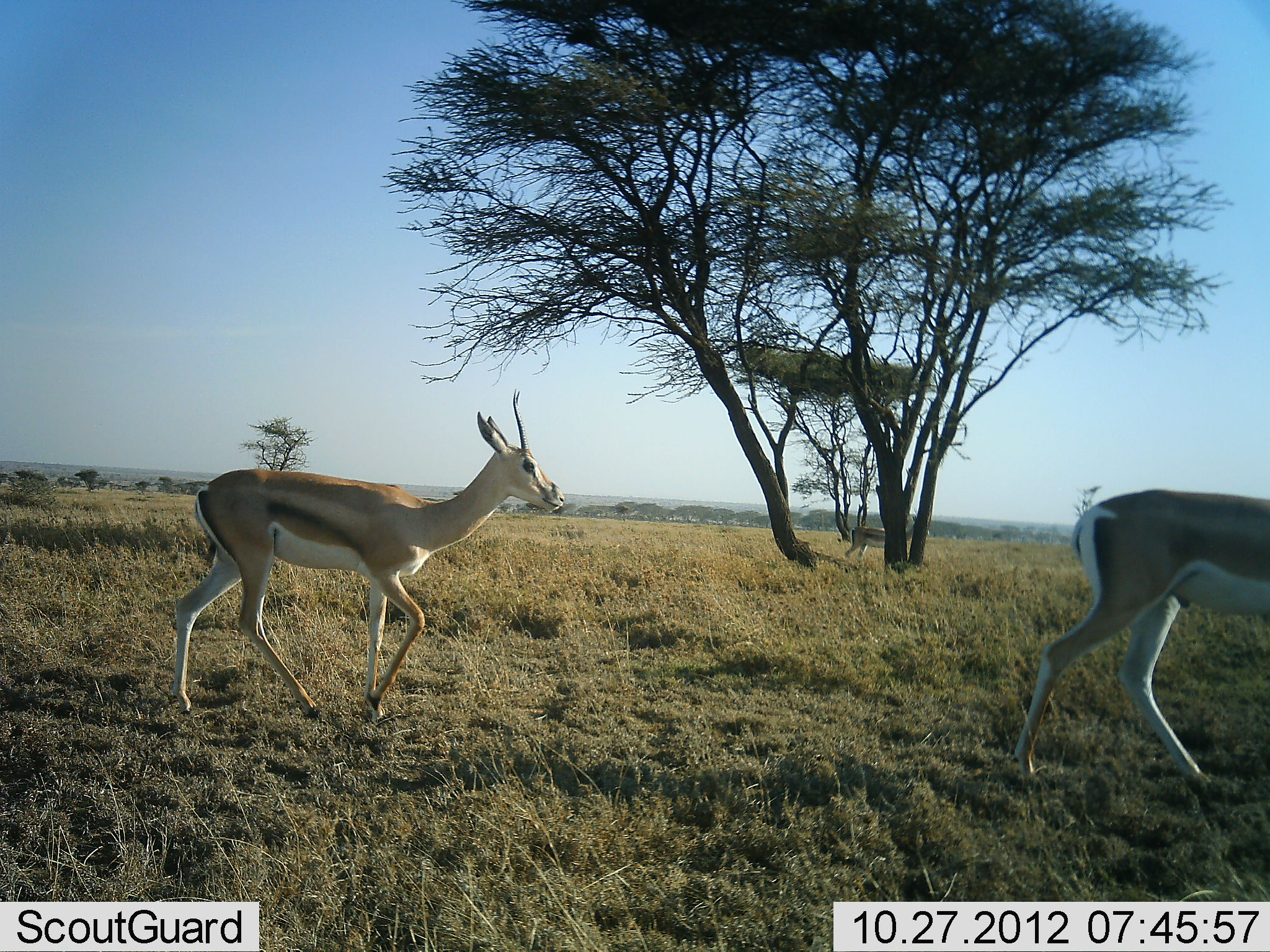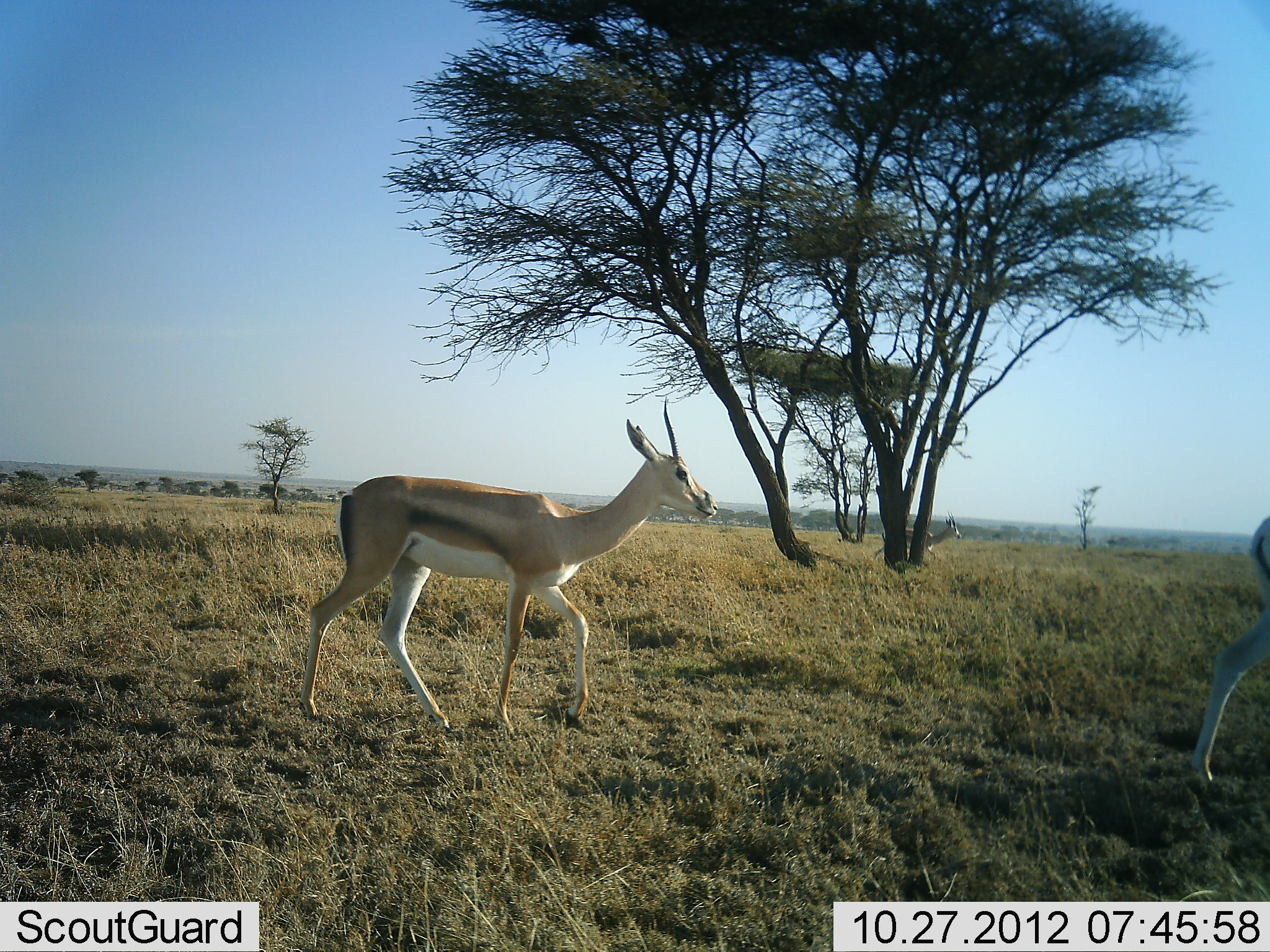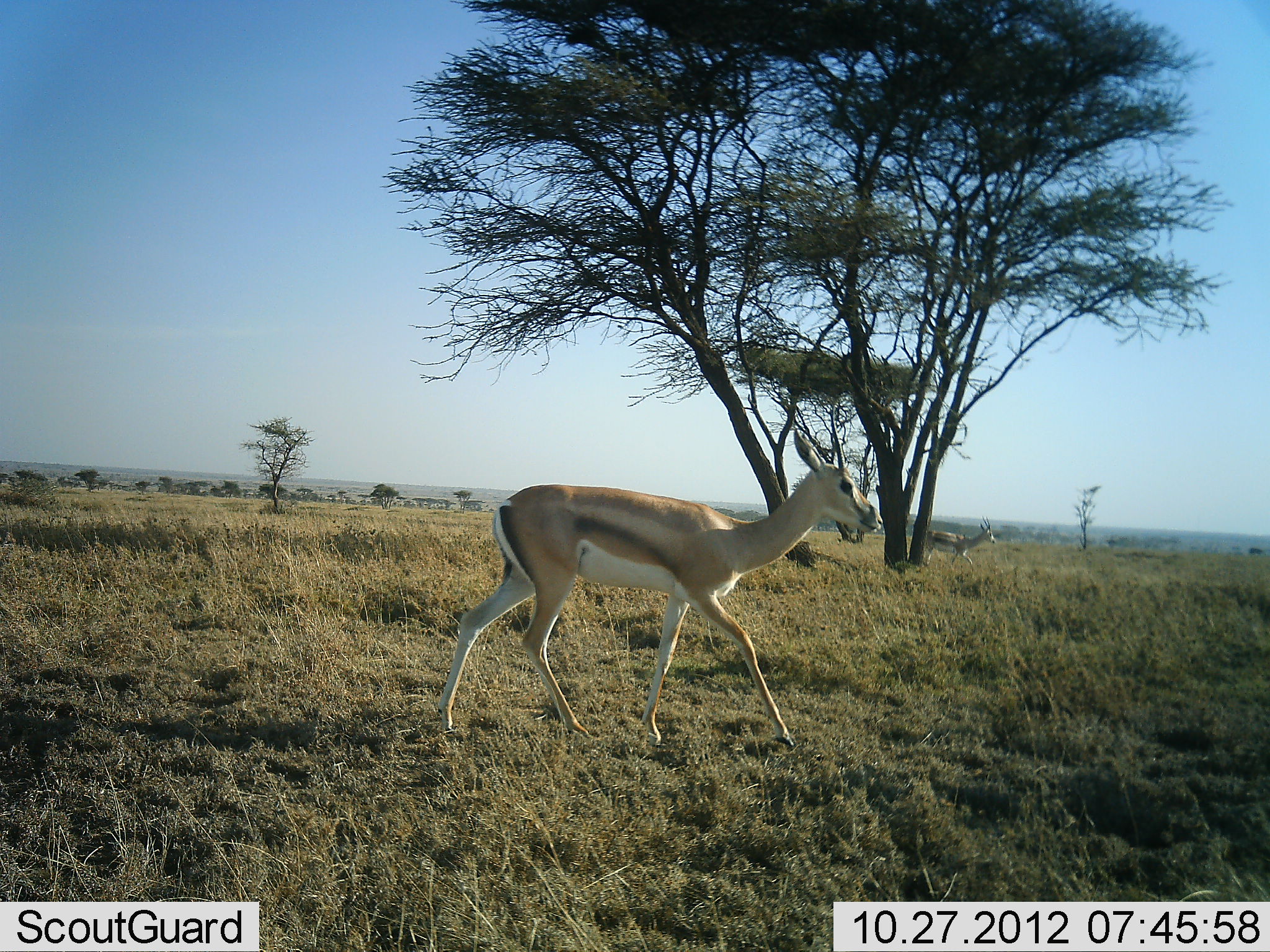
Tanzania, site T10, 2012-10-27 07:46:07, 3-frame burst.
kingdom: Animalia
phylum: Chordata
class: Mammalia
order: Artiodactyla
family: Bovidae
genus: Nanger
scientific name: Nanger granti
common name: grant's gazelle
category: gazellegrants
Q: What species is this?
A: Gazellegrants (grant's gazelle) (Nanger granti).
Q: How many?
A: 3.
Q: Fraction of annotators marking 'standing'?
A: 0%.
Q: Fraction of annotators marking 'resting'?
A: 0%.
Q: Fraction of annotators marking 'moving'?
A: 100%.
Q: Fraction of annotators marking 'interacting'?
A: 0%.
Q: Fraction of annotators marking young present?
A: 0%.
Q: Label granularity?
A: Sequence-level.